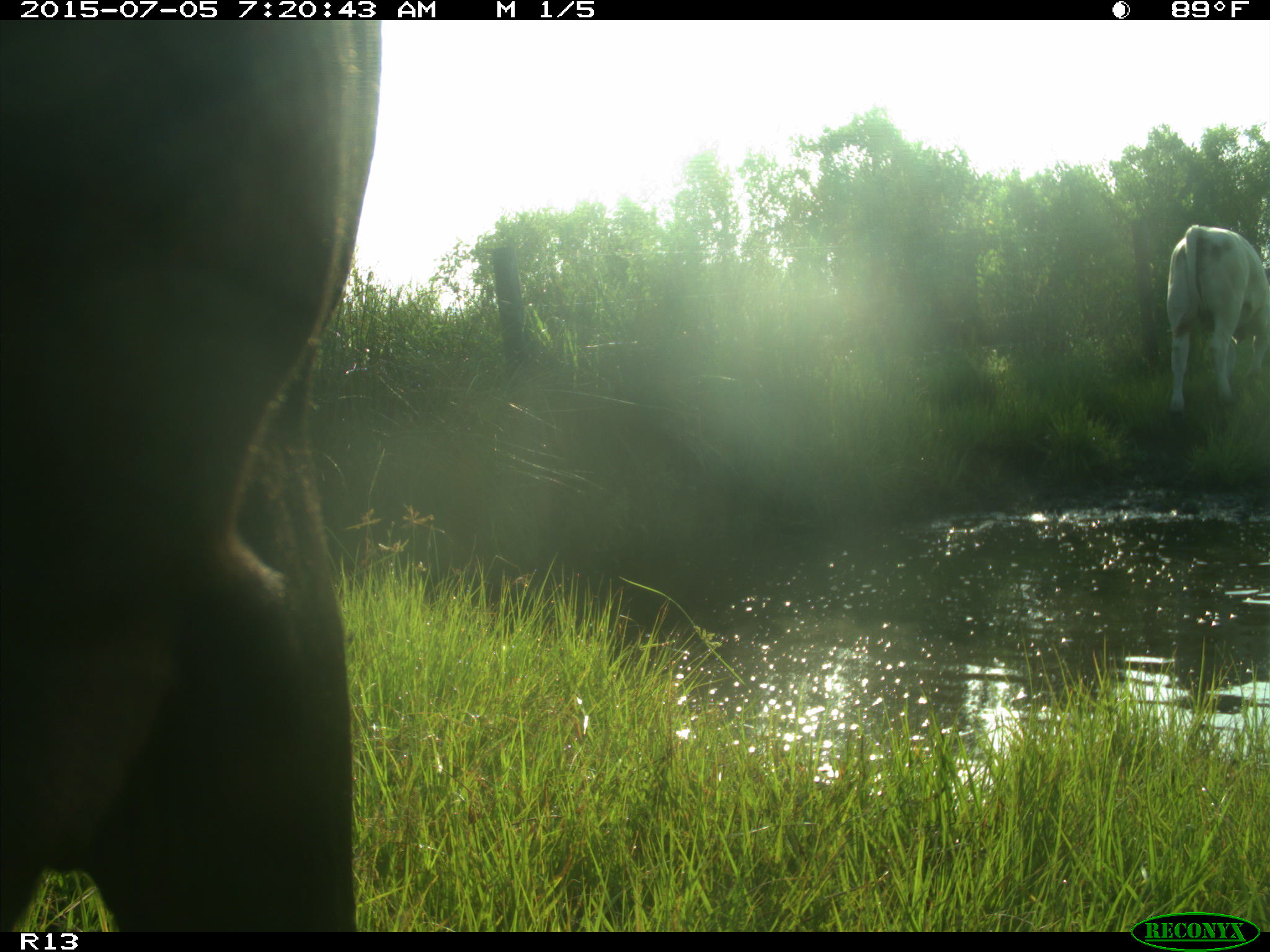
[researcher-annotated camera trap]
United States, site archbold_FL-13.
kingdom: Animalia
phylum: Chordata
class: Mammalia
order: Artiodactyla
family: Bovidae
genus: Bos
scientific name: Bos taurus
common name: domestic cow